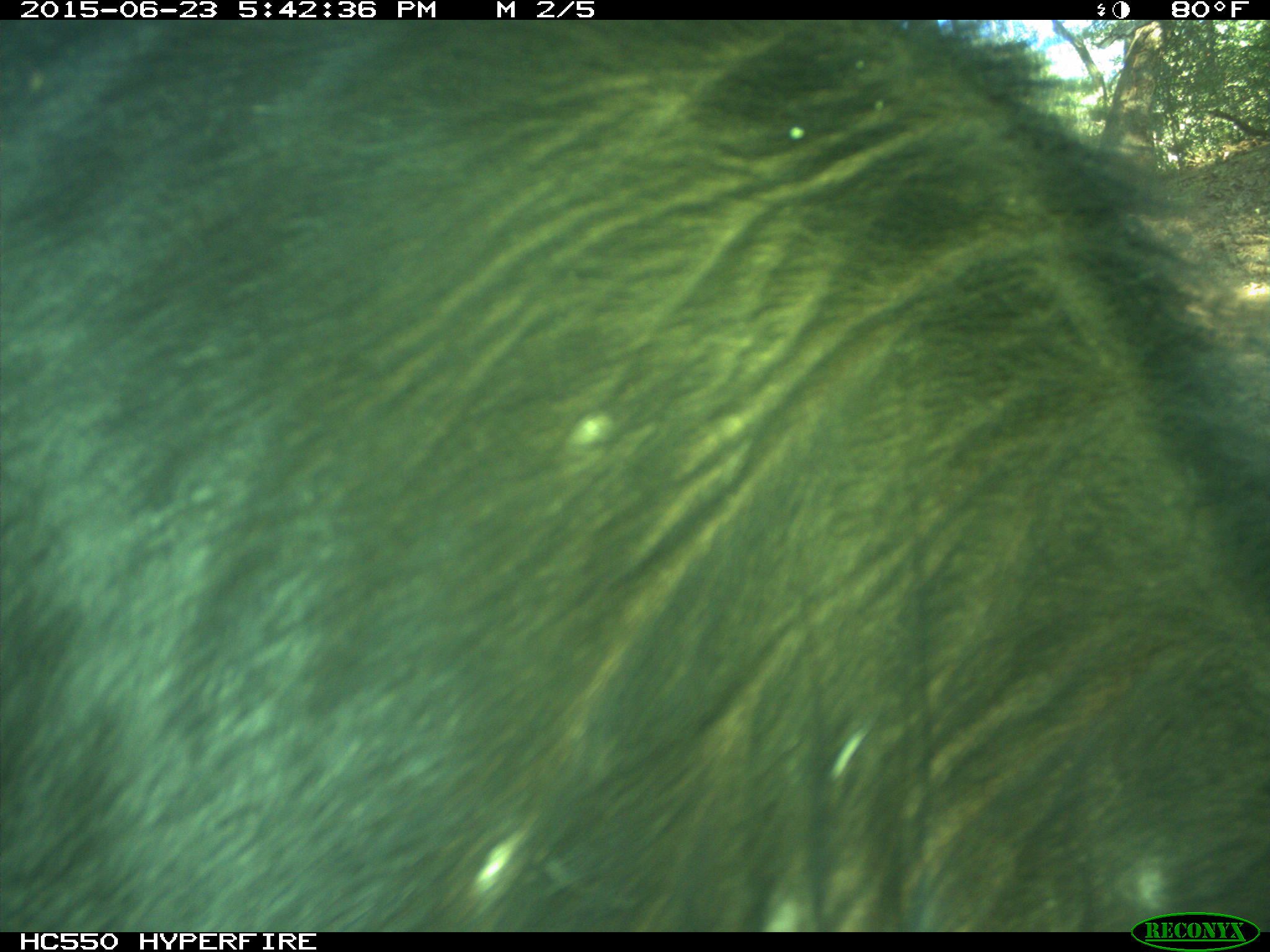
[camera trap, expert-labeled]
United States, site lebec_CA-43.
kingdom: Animalia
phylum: Chordata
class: Mammalia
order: Artiodactyla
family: Bovidae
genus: Bos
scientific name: Bos taurus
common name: domestic cow